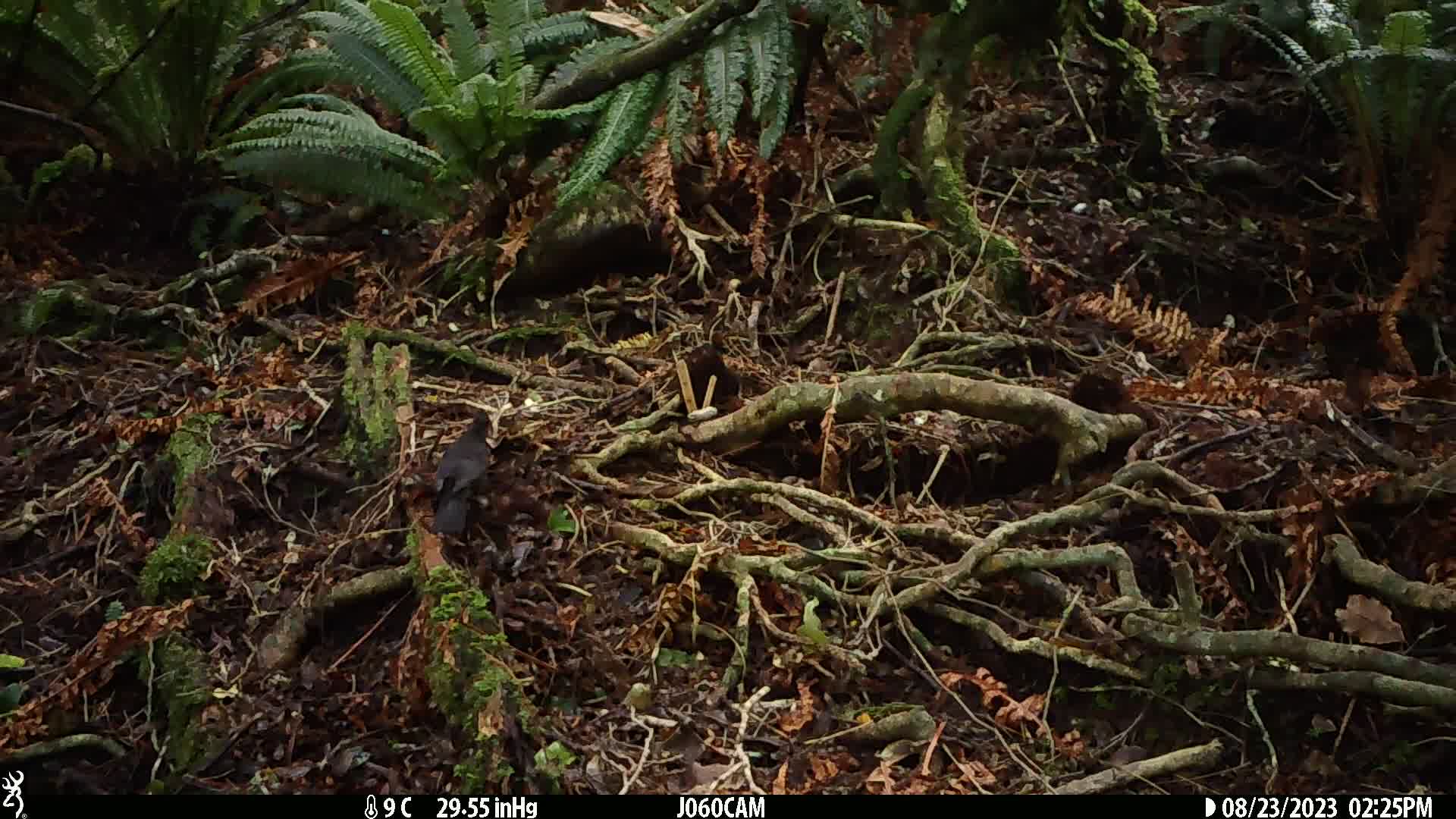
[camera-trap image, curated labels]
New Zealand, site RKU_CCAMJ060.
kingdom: Animalia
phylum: Chordata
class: Aves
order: Passeriformes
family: Turdidae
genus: Turdus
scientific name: Turdus merula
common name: eurasian blackbird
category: blackbird